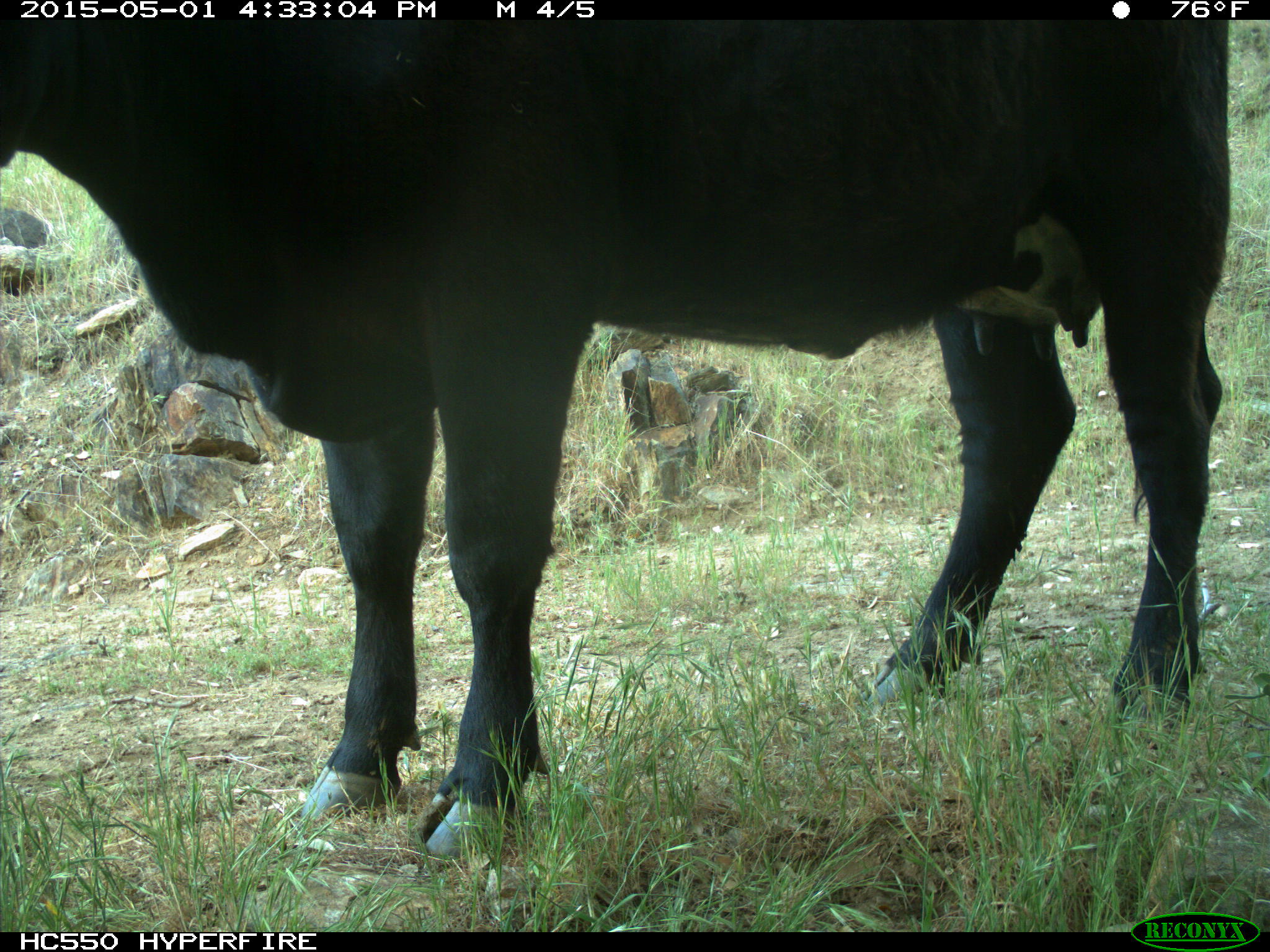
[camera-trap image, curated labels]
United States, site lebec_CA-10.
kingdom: Animalia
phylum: Chordata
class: Mammalia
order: Artiodactyla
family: Bovidae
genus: Bos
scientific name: Bos taurus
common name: domestic cow